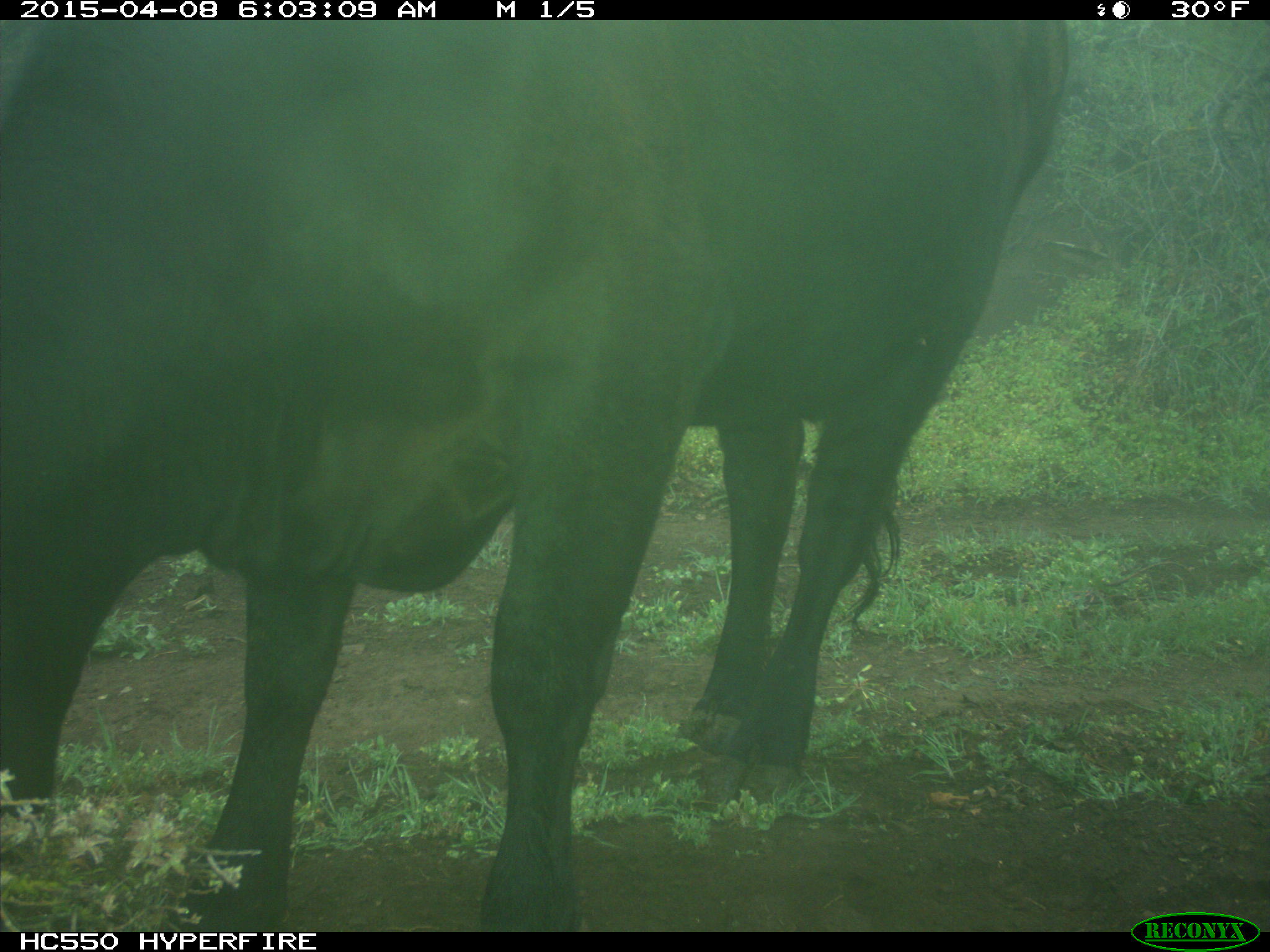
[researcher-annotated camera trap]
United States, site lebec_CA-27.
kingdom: Animalia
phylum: Chordata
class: Mammalia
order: Artiodactyla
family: Bovidae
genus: Bos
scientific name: Bos taurus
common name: domestic cow